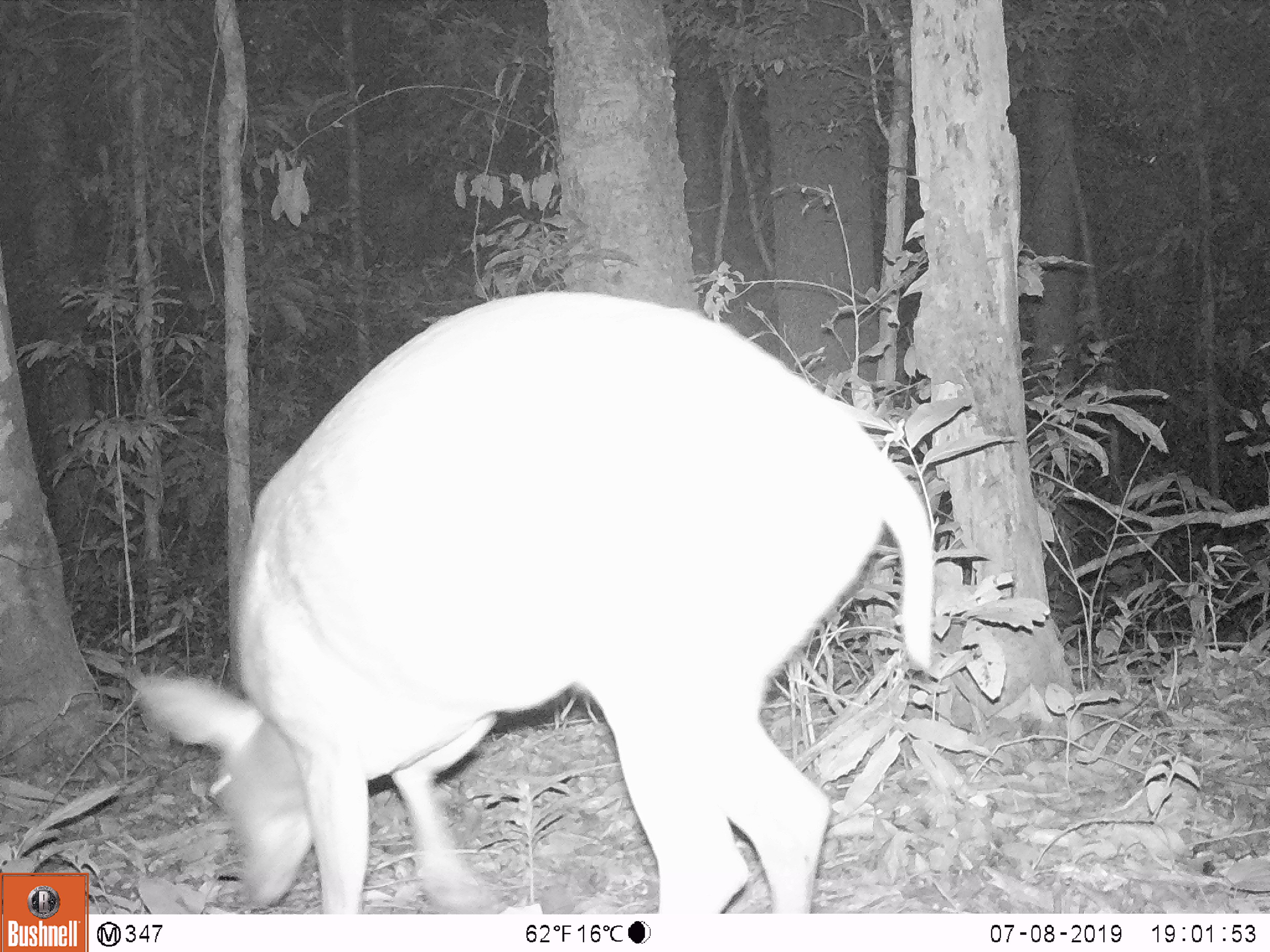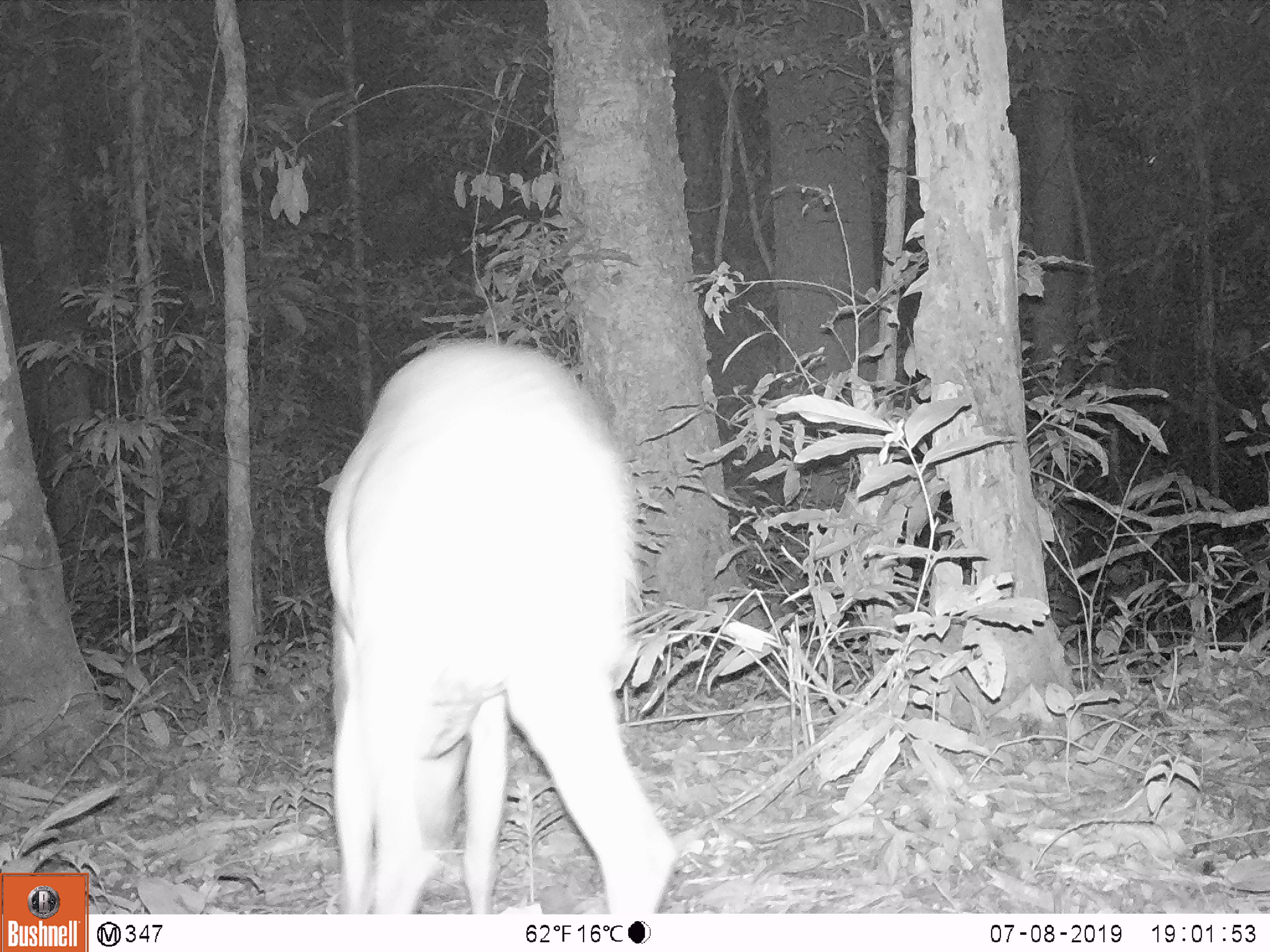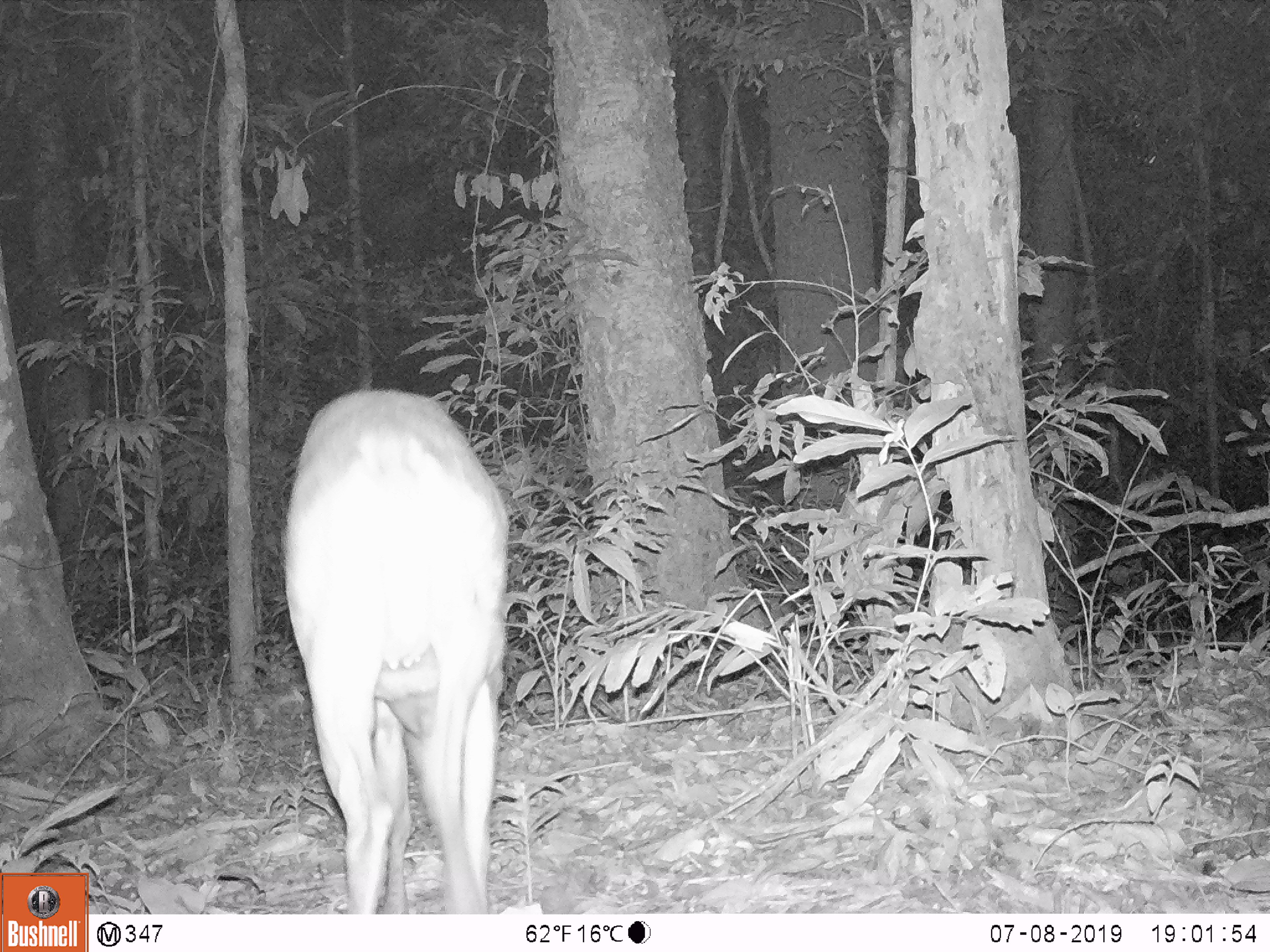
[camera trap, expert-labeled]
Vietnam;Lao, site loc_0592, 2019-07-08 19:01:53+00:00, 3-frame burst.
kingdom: Animalia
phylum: Chordata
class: Mammalia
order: Artiodactyla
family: Cervidae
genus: Muntiacus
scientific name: Muntiacus muntjak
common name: red muntjac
Red muntjac (Muntiacus muntjak). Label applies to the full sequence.